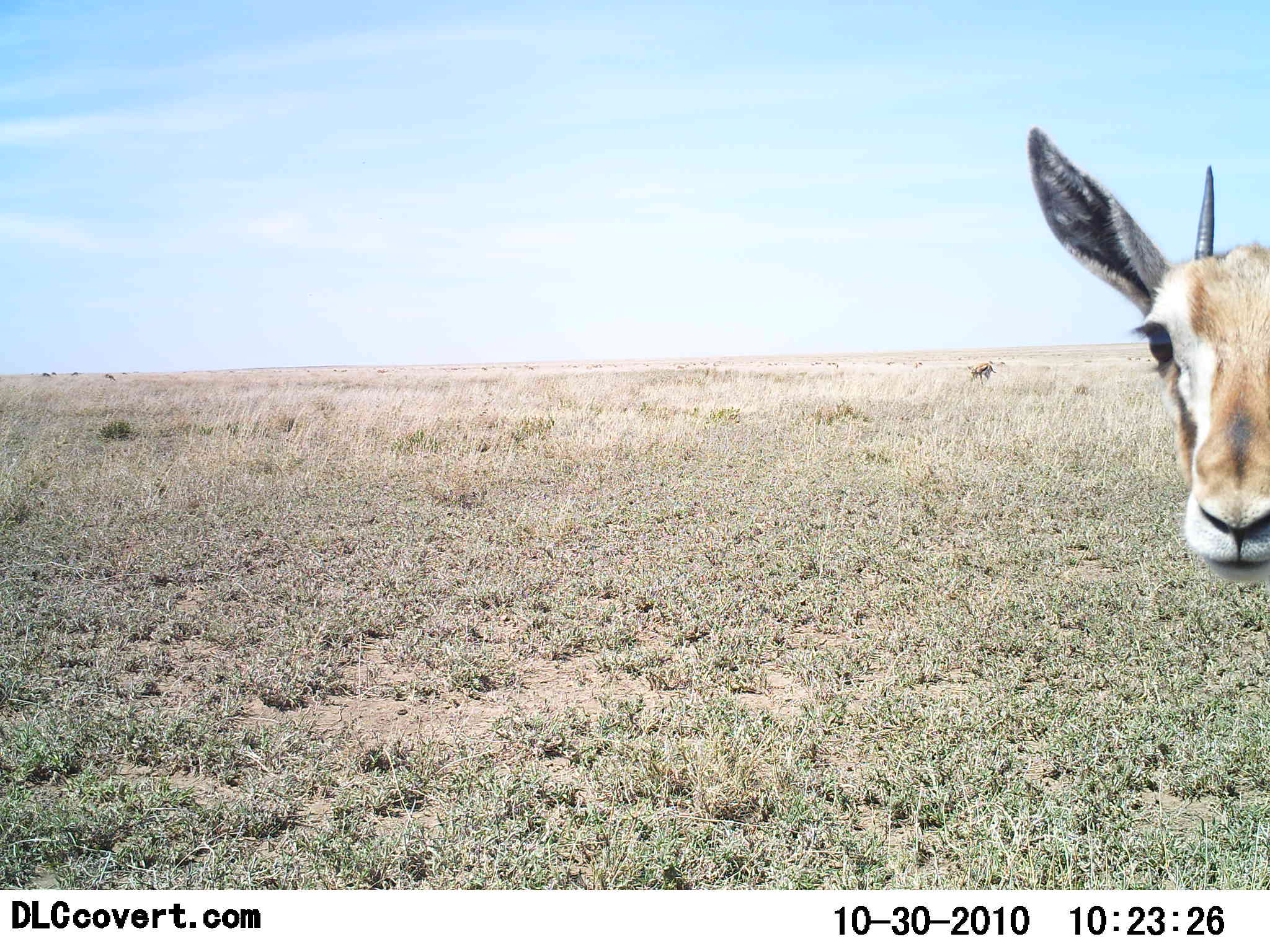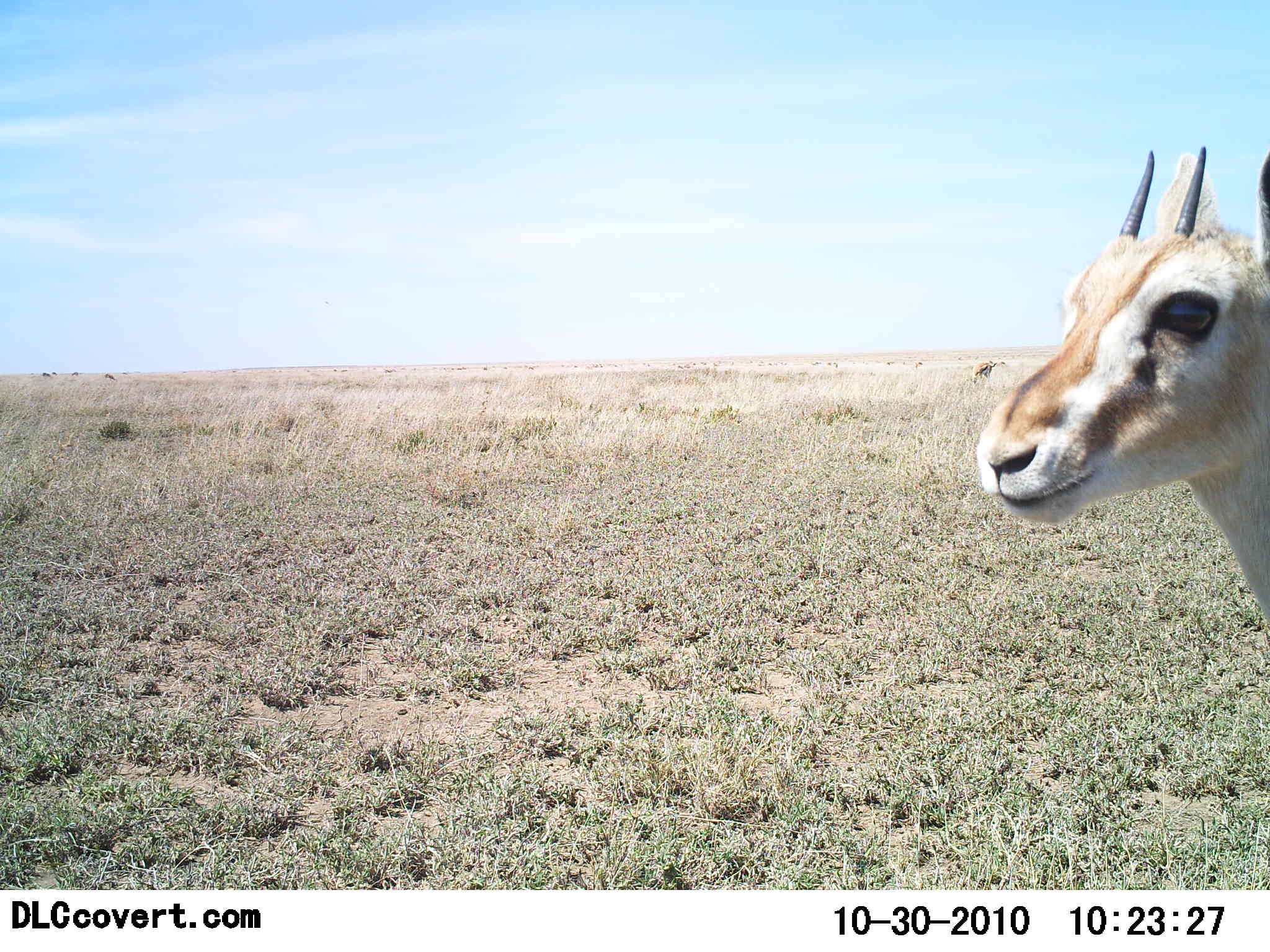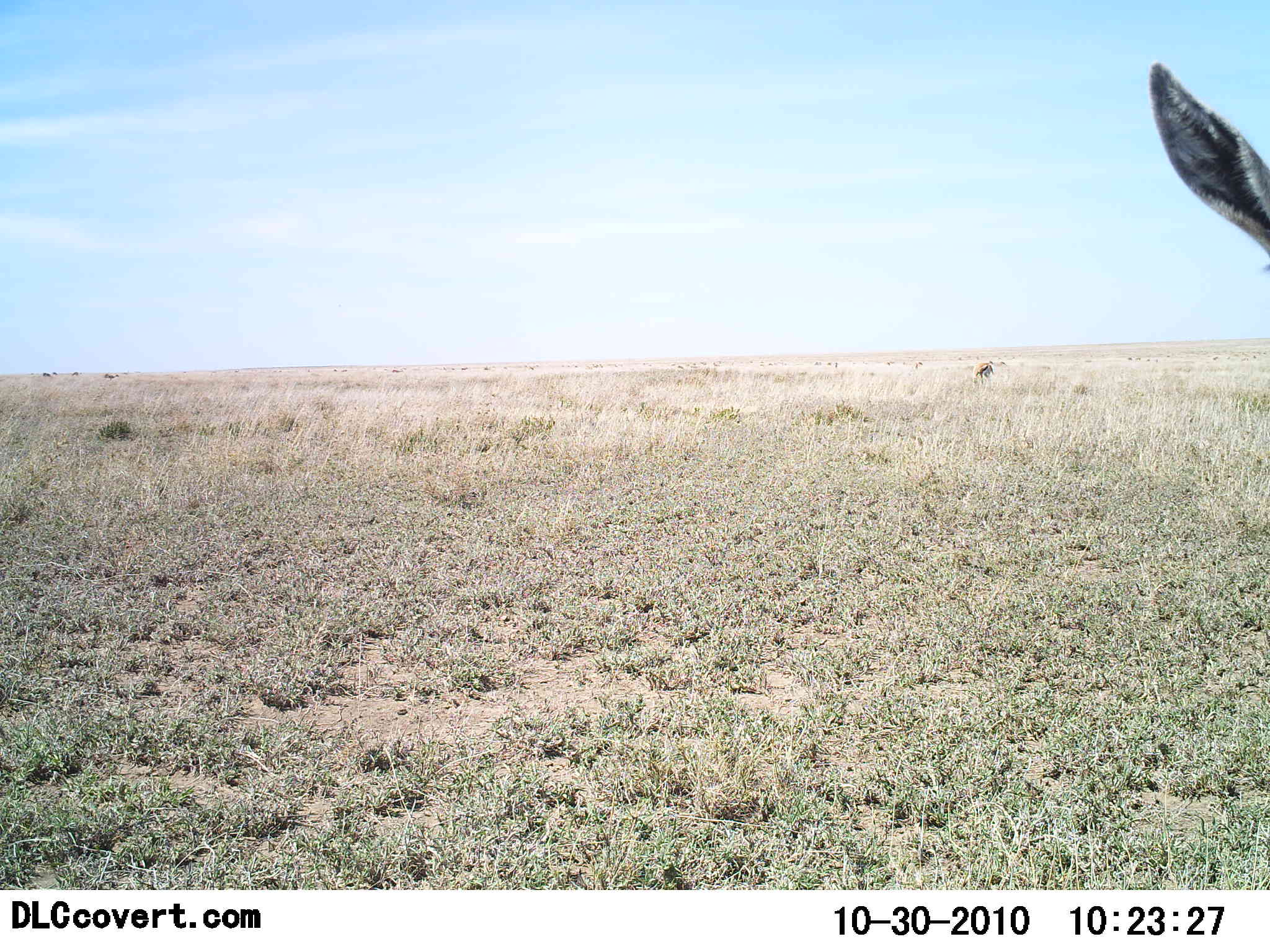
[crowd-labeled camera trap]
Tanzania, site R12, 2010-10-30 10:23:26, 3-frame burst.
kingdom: Animalia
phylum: Chordata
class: Mammalia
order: Artiodactyla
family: Bovidae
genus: Eudorcas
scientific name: Eudorcas thomsonii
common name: thomson's gazelle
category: gazellethomsons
Gazellethomsons (thomson's gazelle) (Eudorcas thomsonii), count 1. Behavior (volunteer vote fractions): standing 100%, resting 9%, moving 18%, interacting 0%. Young present (vote fraction): 0%. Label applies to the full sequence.